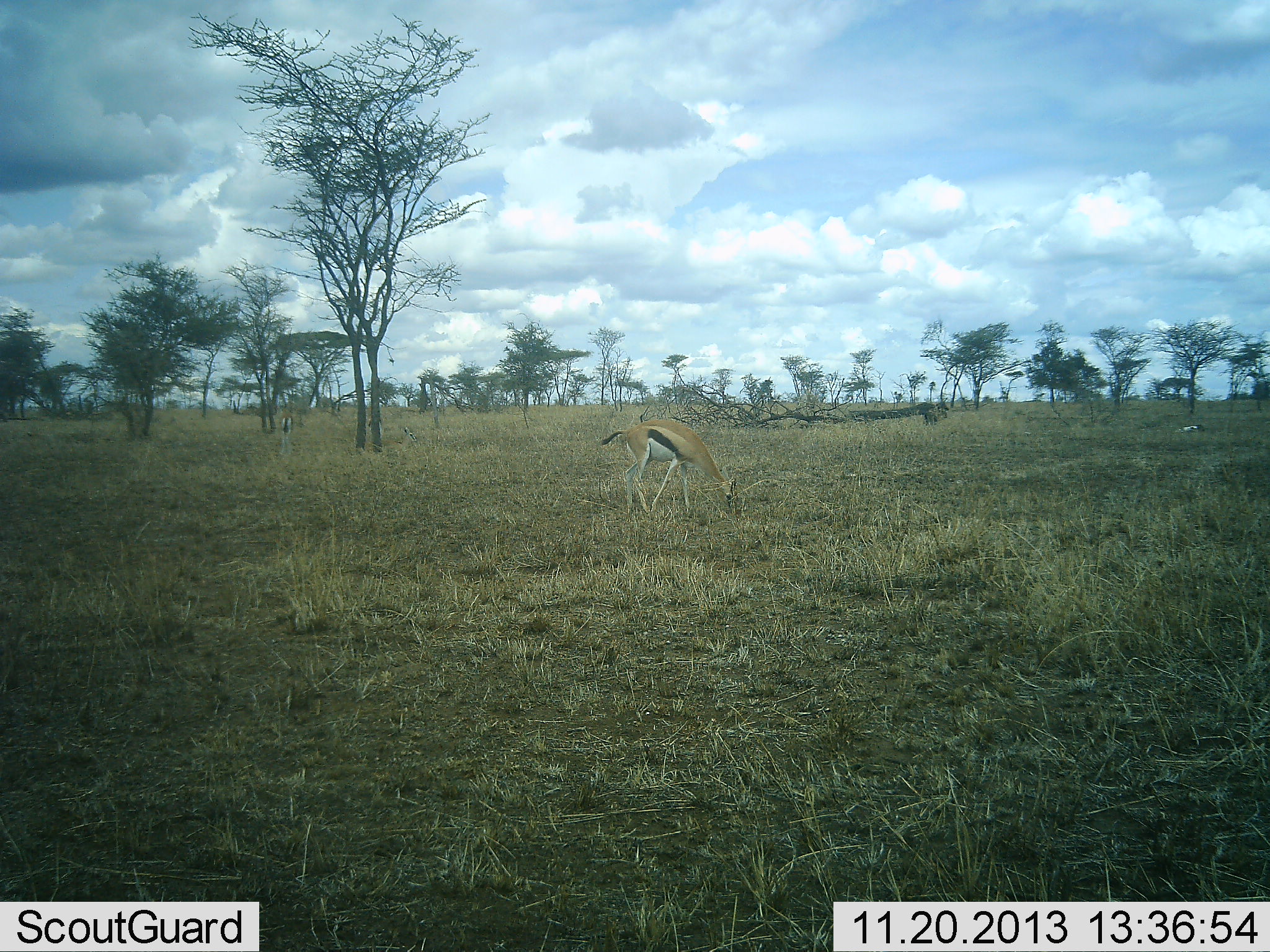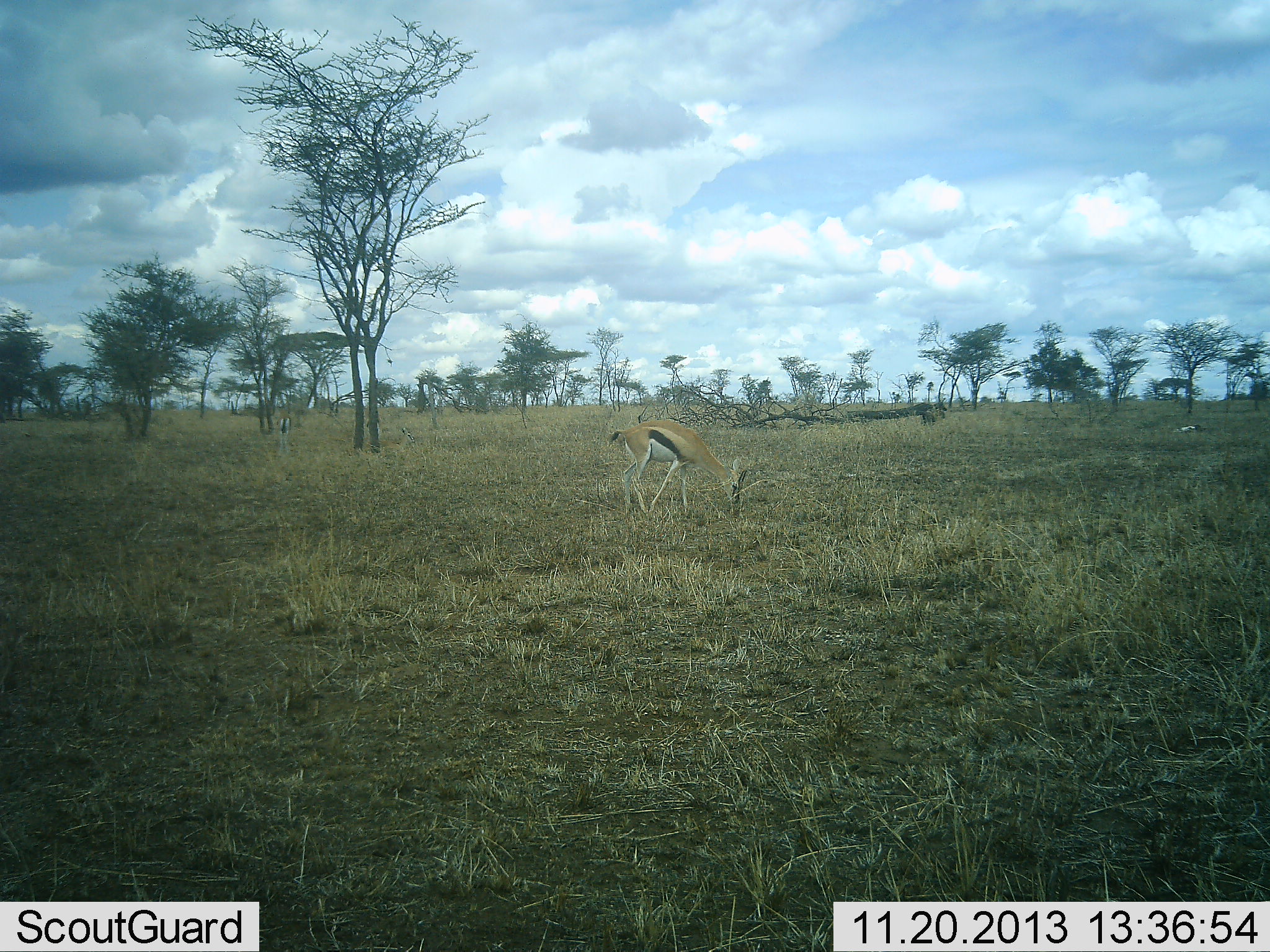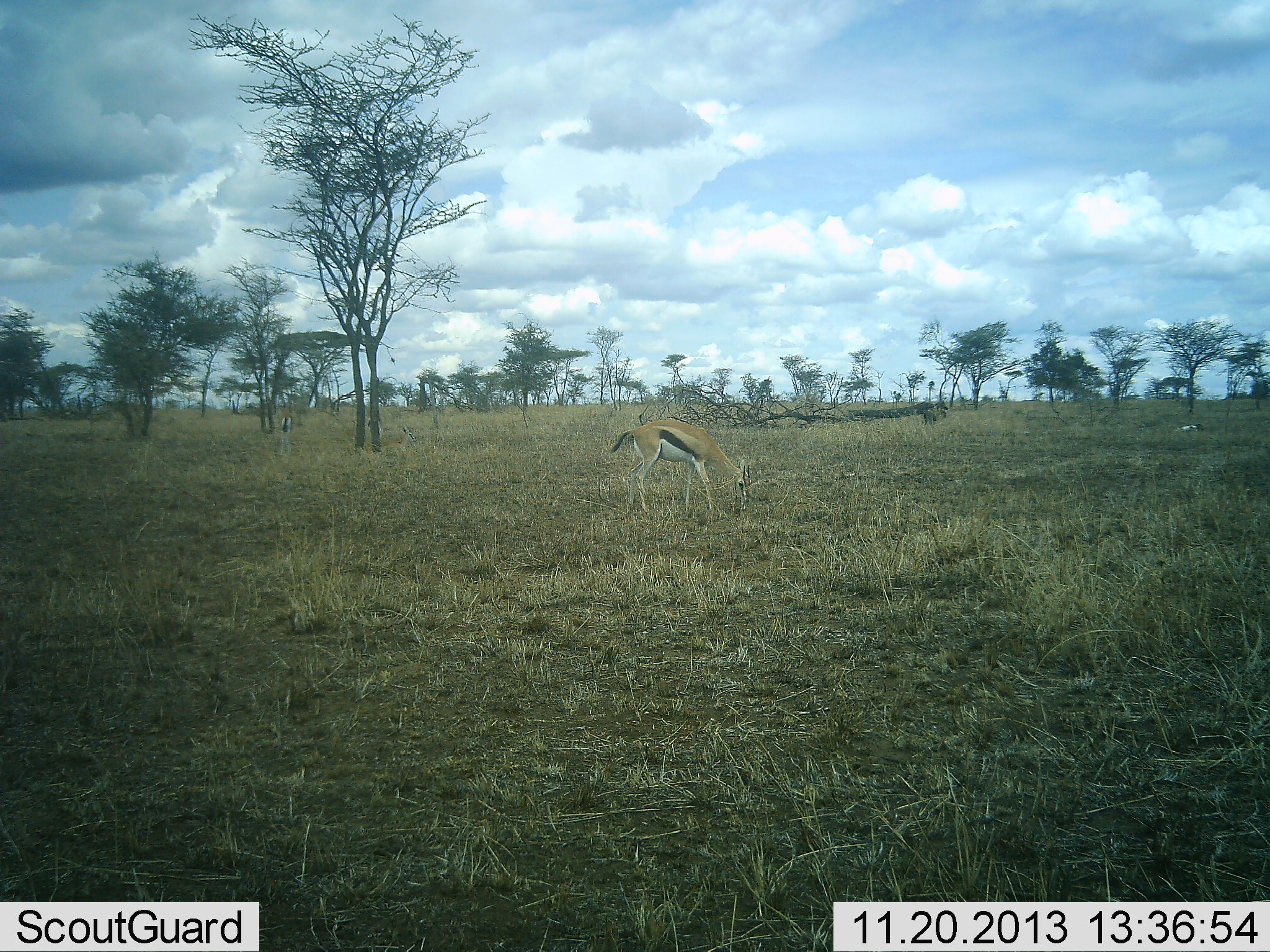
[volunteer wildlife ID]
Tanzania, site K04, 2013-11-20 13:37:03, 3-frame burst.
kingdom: Animalia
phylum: Chordata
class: Mammalia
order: Artiodactyla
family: Bovidae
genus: Eudorcas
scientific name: Eudorcas thomsonii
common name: thomson's gazelle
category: gazellethomsons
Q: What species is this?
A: Gazellethomsons (thomson's gazelle) (Eudorcas thomsonii).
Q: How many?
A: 1.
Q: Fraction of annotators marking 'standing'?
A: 40%.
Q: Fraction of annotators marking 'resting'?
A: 0%.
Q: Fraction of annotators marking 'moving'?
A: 0%.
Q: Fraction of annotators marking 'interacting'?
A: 0%.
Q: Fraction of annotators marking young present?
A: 0%.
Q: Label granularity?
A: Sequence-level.